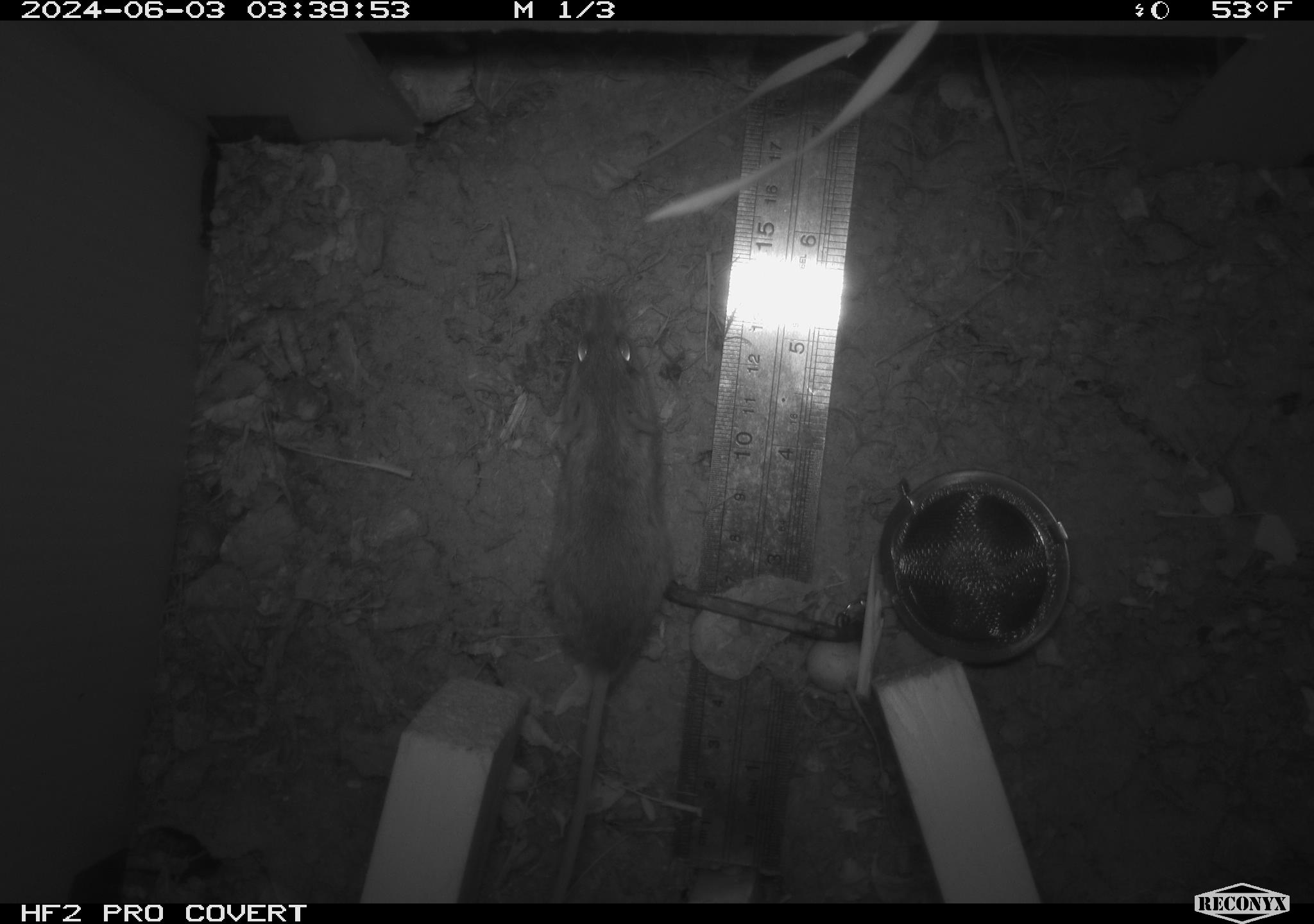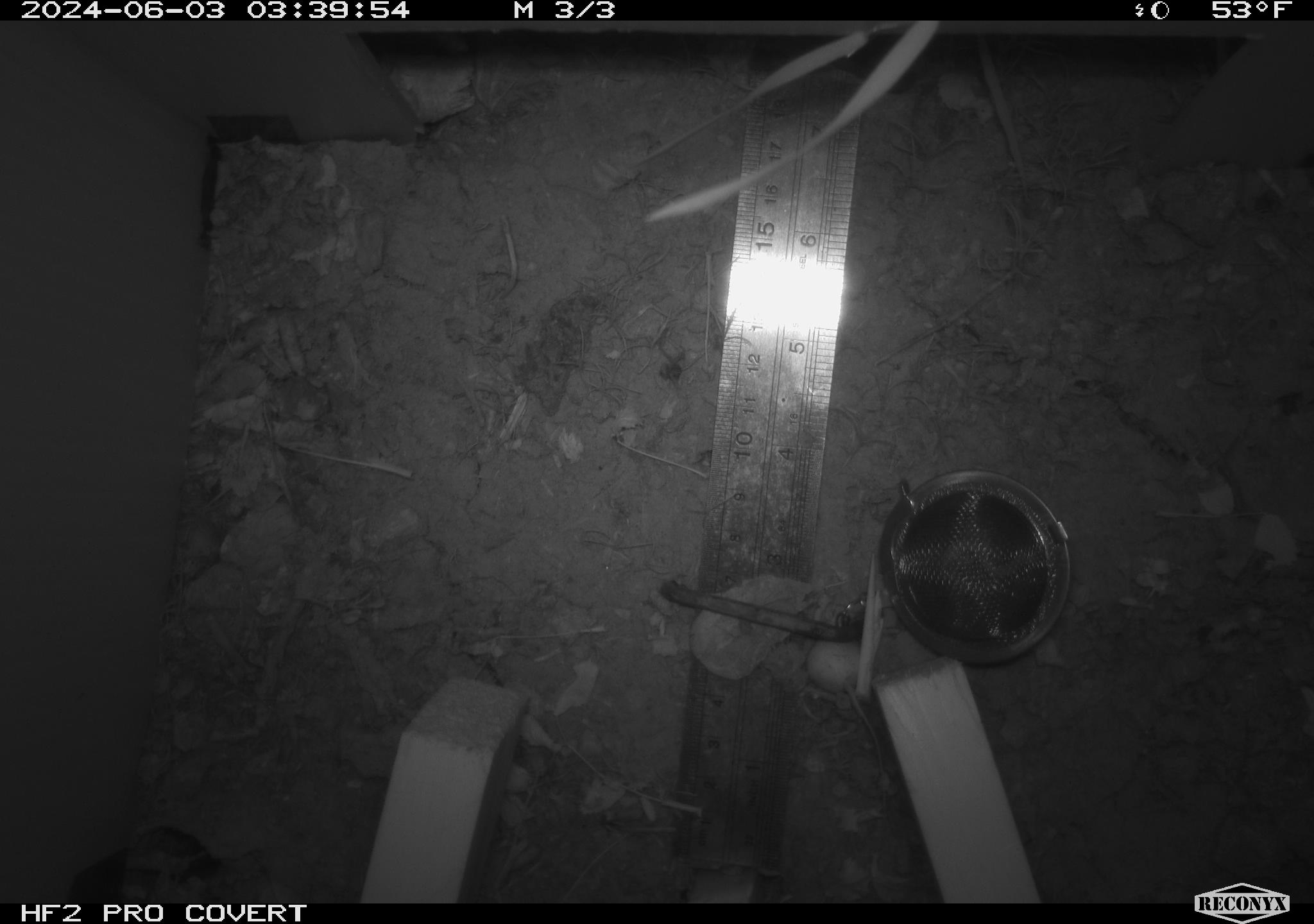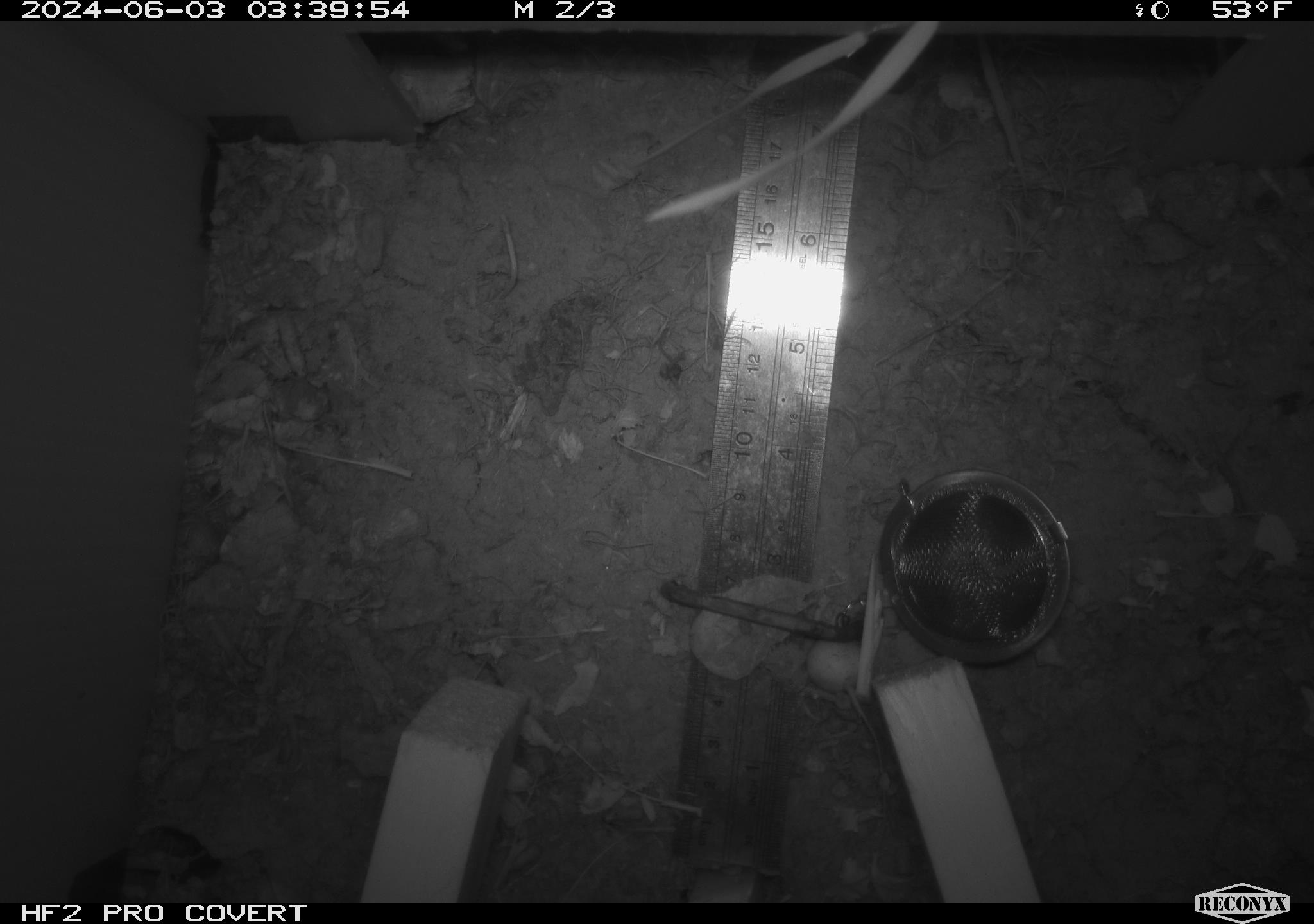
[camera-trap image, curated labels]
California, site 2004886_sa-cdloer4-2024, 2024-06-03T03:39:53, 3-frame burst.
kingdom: Animalia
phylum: Chordata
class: Mammalia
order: Rodentia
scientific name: Rodentia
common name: mouse species